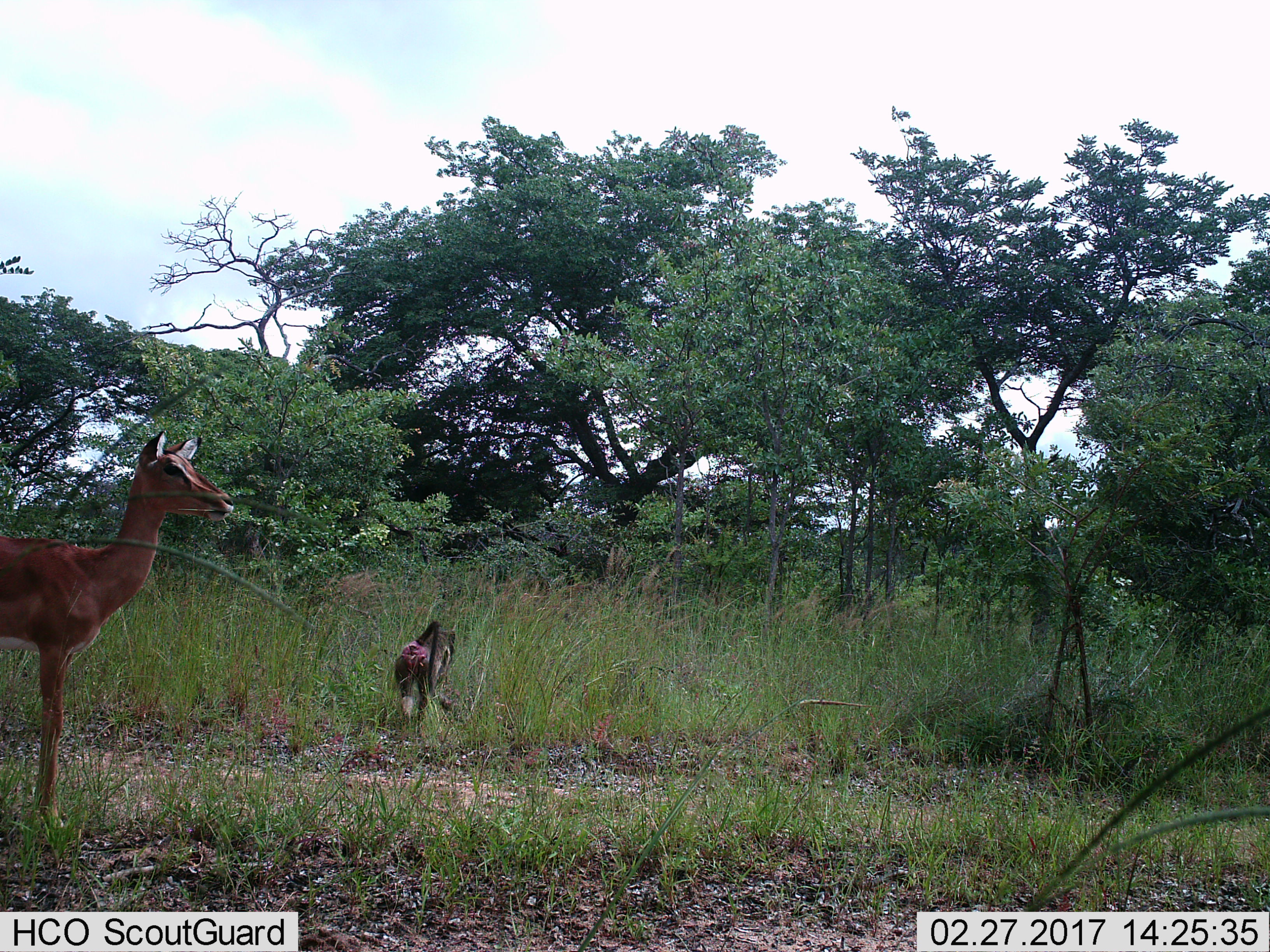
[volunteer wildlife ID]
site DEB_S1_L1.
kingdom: Animalia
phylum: Chordata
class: Mammalia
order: Primates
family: Cercopithecidae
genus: Papio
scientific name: Papio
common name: baboon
Baboon (Papio), count 1. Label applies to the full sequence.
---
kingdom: Animalia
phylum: Chordata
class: Mammalia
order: Artiodactyla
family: Bovidae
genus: Aepyceros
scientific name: Aepyceros melampus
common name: impala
Impala (Aepyceros melampus), count 1. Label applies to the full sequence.